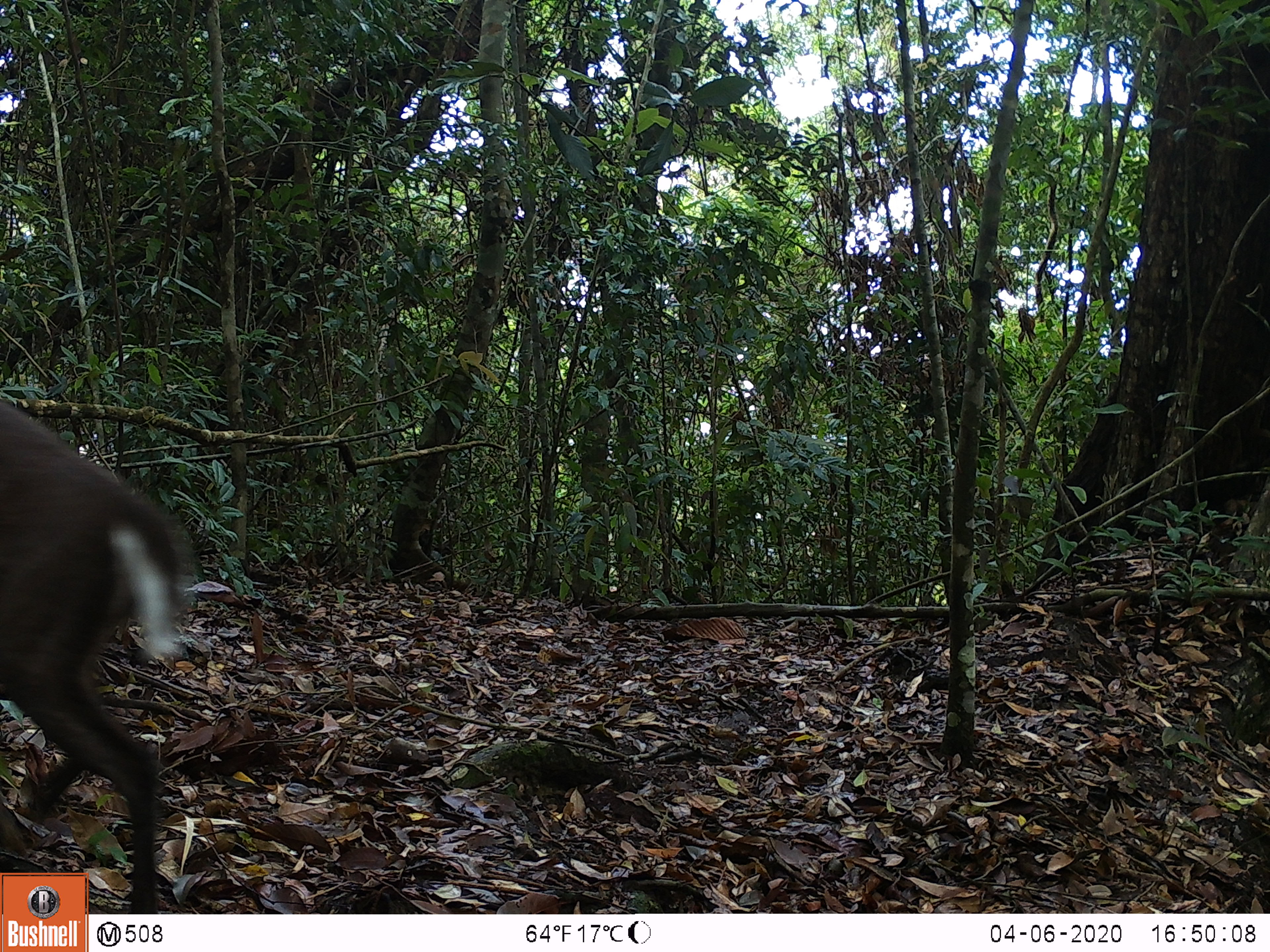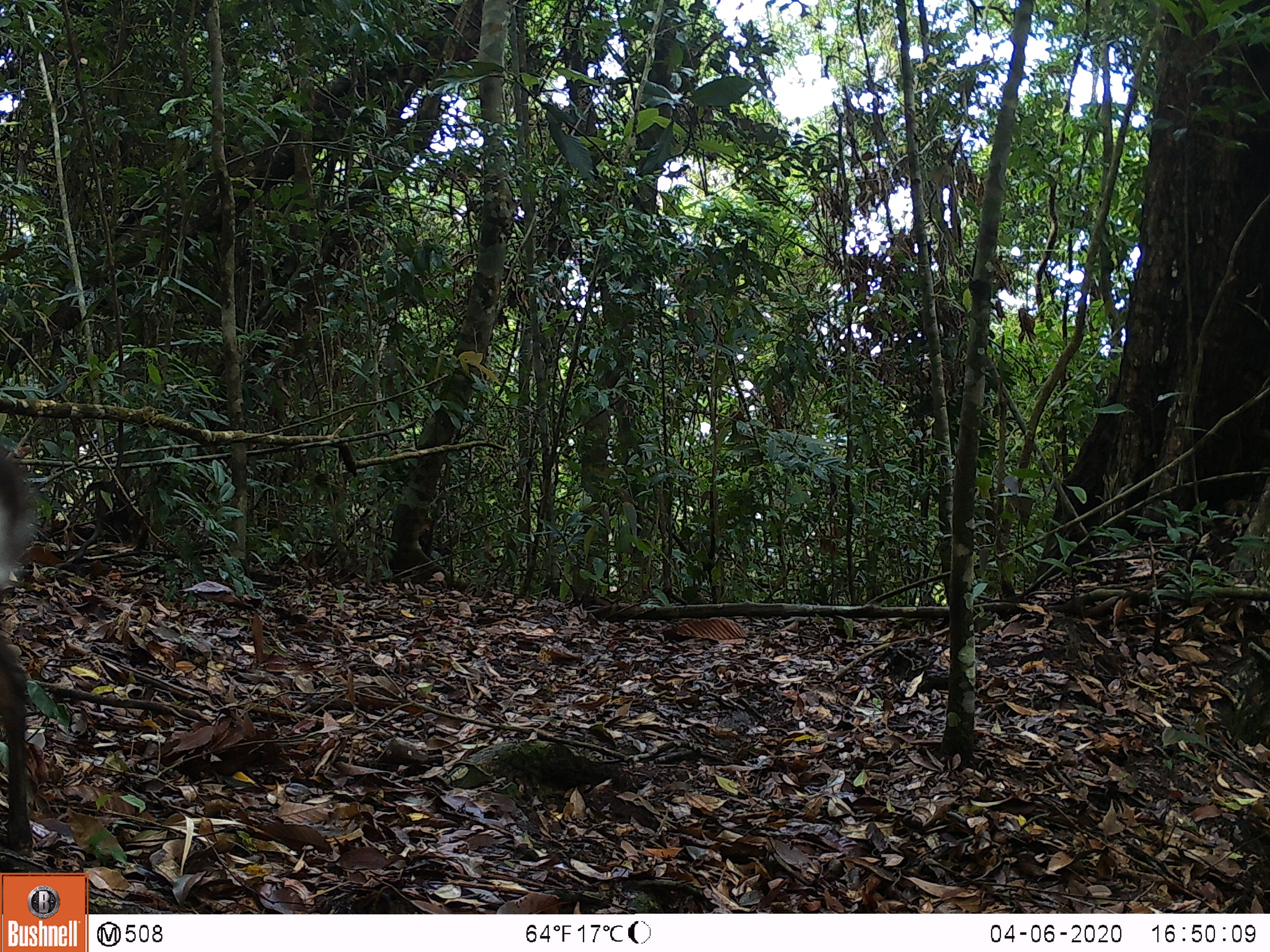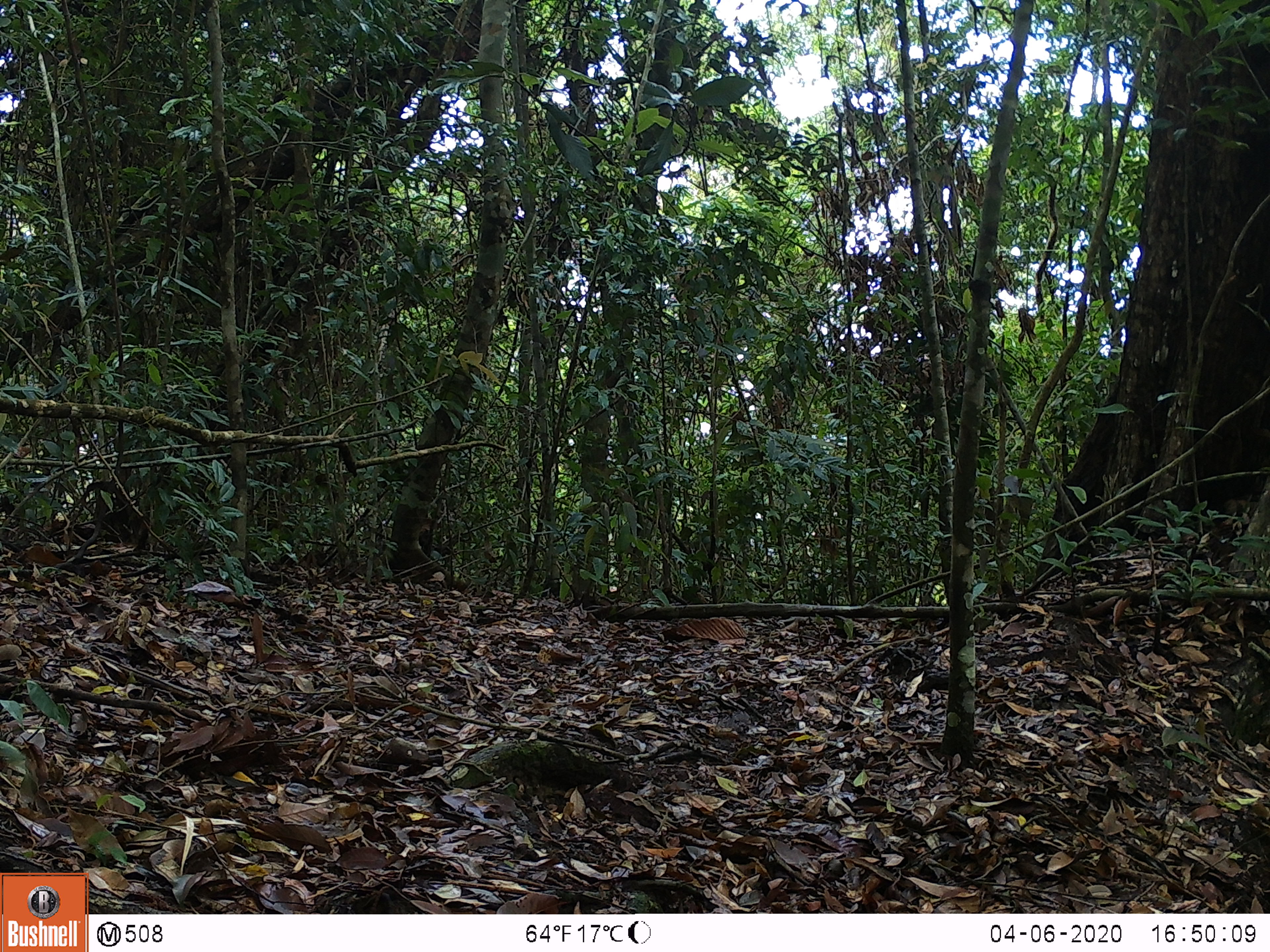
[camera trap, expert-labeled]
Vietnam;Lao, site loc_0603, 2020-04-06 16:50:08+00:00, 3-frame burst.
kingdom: Animalia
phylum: Chordata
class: Mammalia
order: Artiodactyla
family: Cervidae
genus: Muntiacus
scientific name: Muntiacus rooseveltorum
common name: roosevelt's muntjac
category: roosevelts muntjac group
Roosevelts muntjac group (roosevelt's muntjac) (Muntiacus rooseveltorum). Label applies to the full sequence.